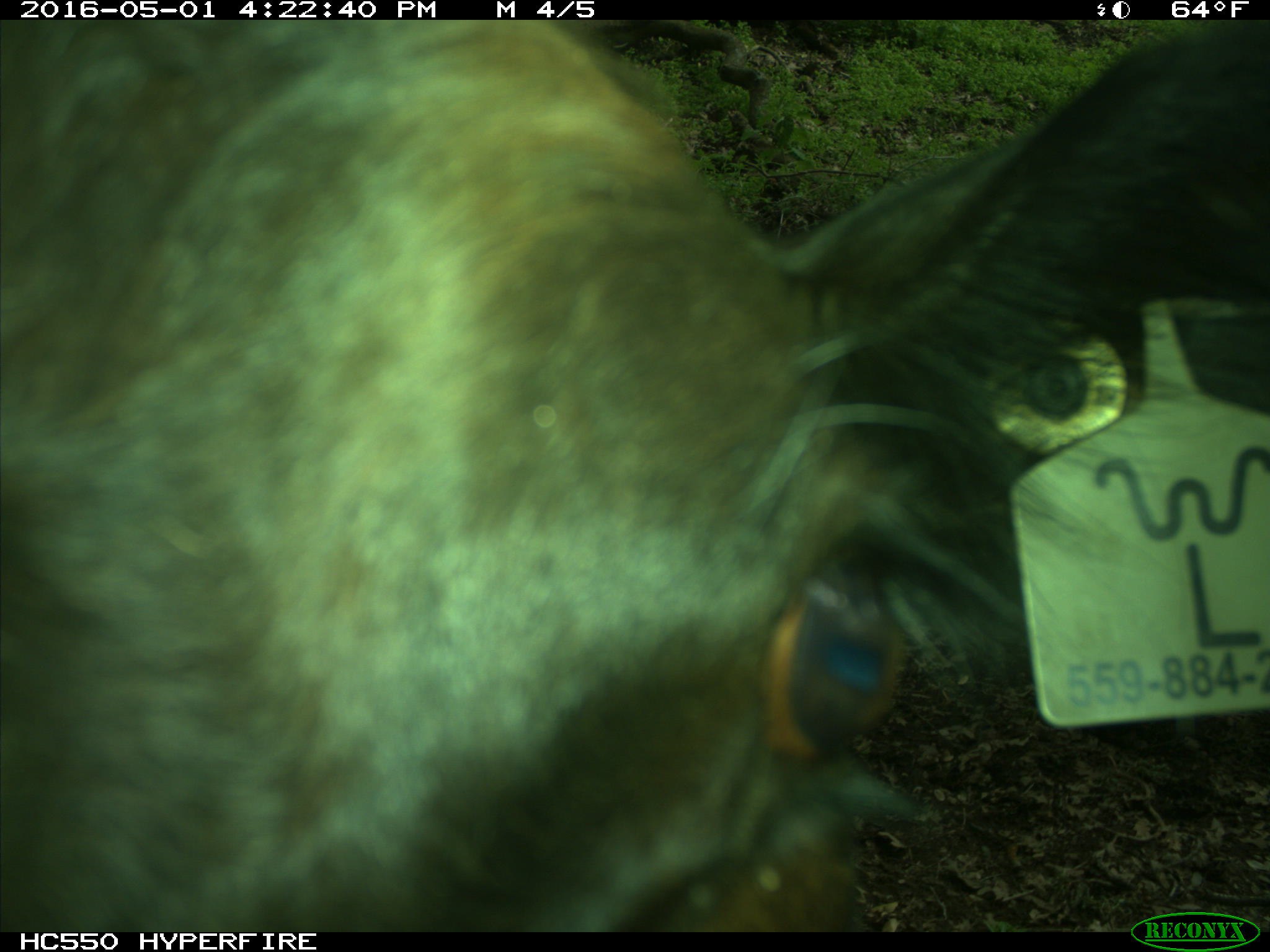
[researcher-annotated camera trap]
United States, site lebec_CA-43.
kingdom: Animalia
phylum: Chordata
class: Mammalia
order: Artiodactyla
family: Bovidae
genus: Bos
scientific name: Bos taurus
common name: domestic cow